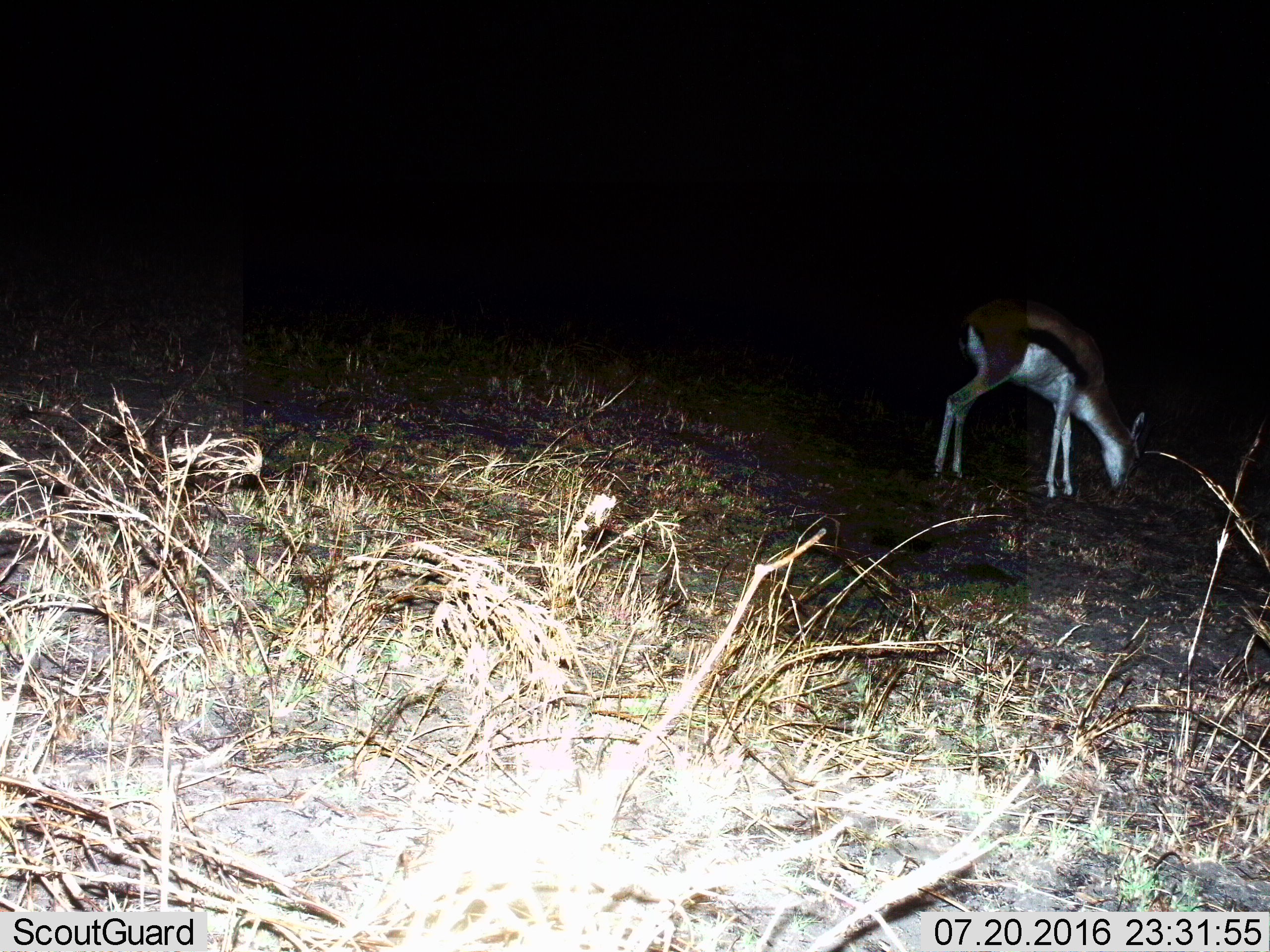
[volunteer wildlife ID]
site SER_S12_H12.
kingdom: Animalia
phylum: Chordata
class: Mammalia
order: Artiodactyla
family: Bovidae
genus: Eudorcas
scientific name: Eudorcas thomsonii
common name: thomson's gazelle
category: gazellethomsons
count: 1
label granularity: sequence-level